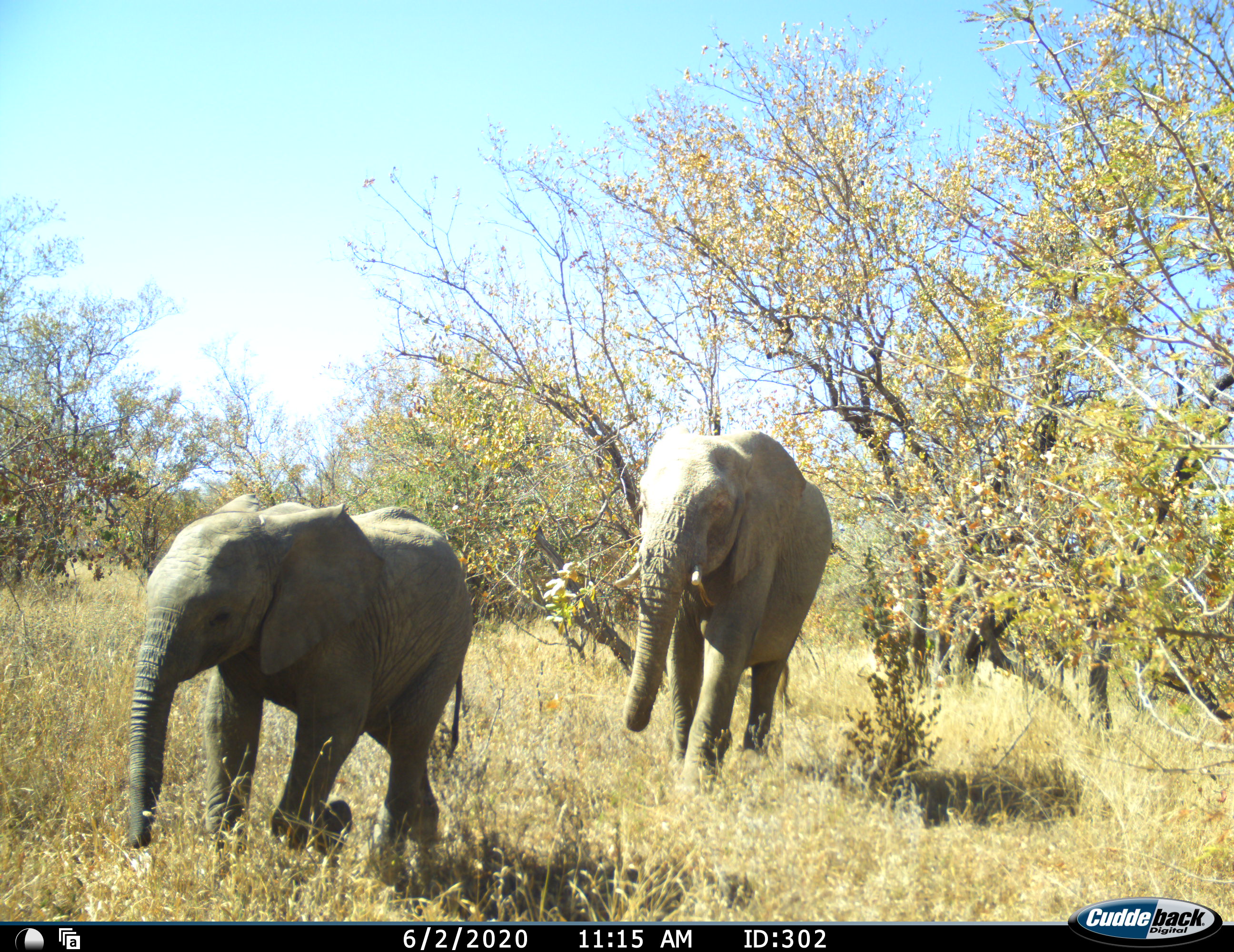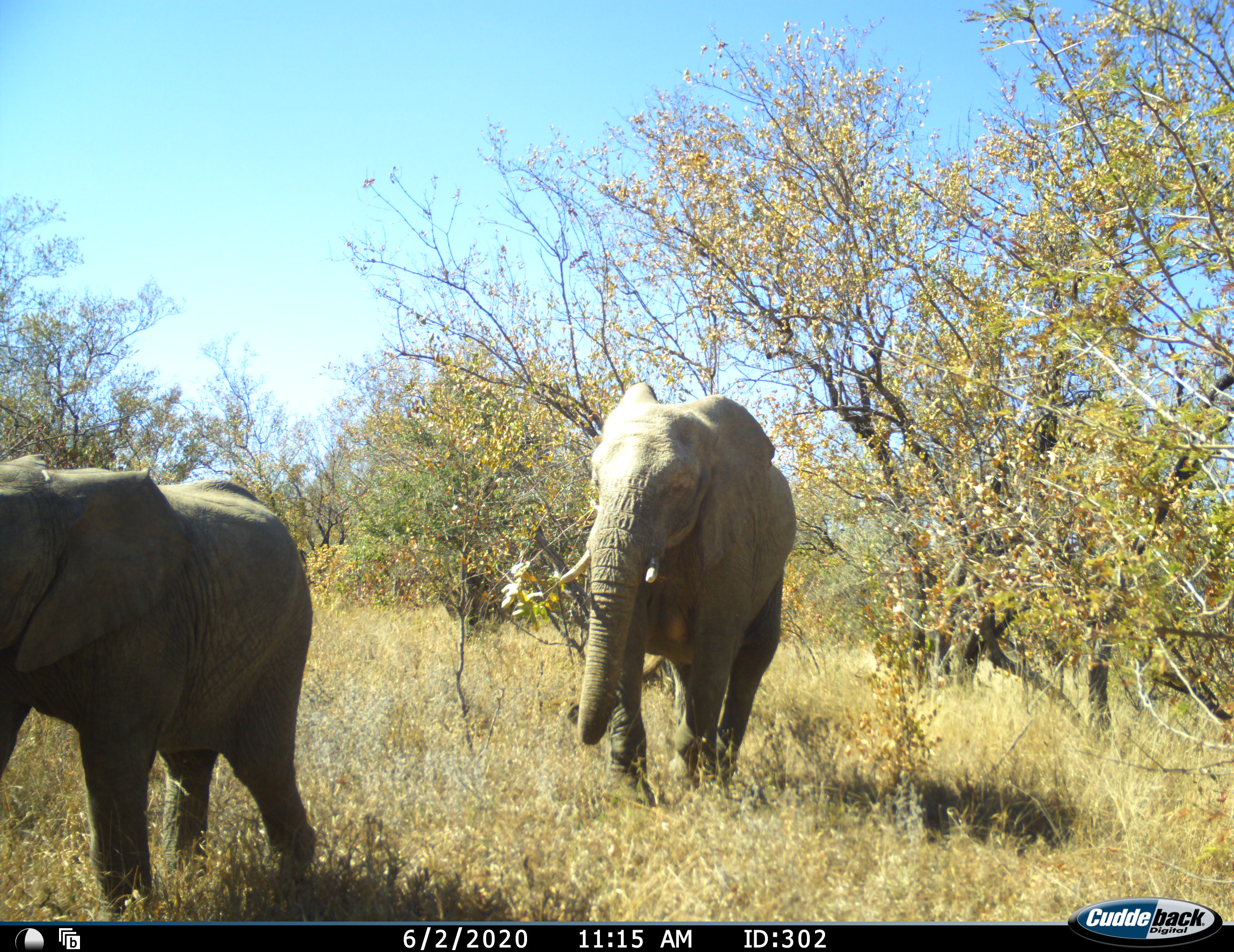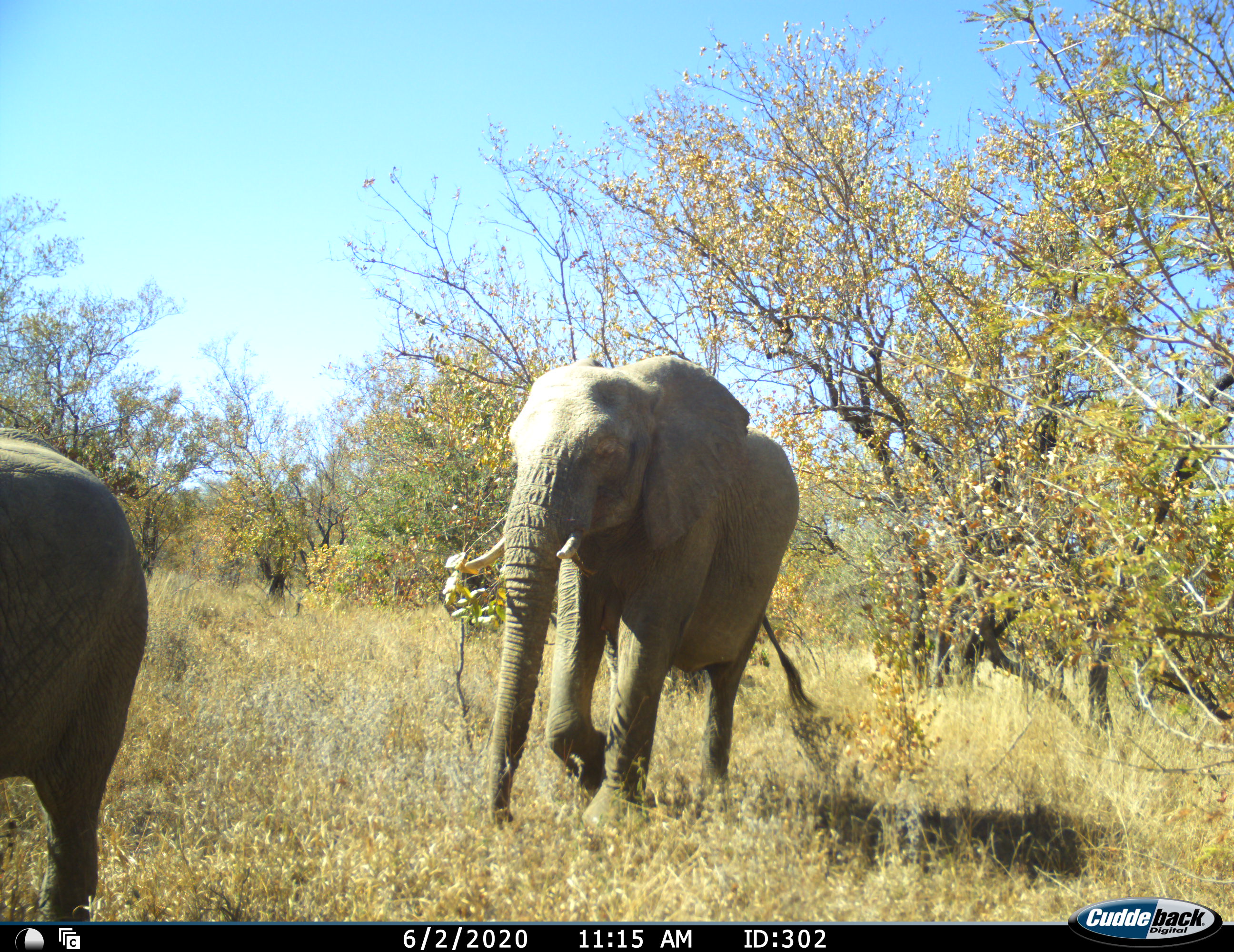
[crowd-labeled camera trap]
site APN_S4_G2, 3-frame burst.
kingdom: Animalia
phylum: Chordata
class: Mammalia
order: Proboscidea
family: Elephantidae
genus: Loxodonta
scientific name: Loxodonta africana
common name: african bush elephant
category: elephant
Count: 2.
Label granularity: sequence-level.